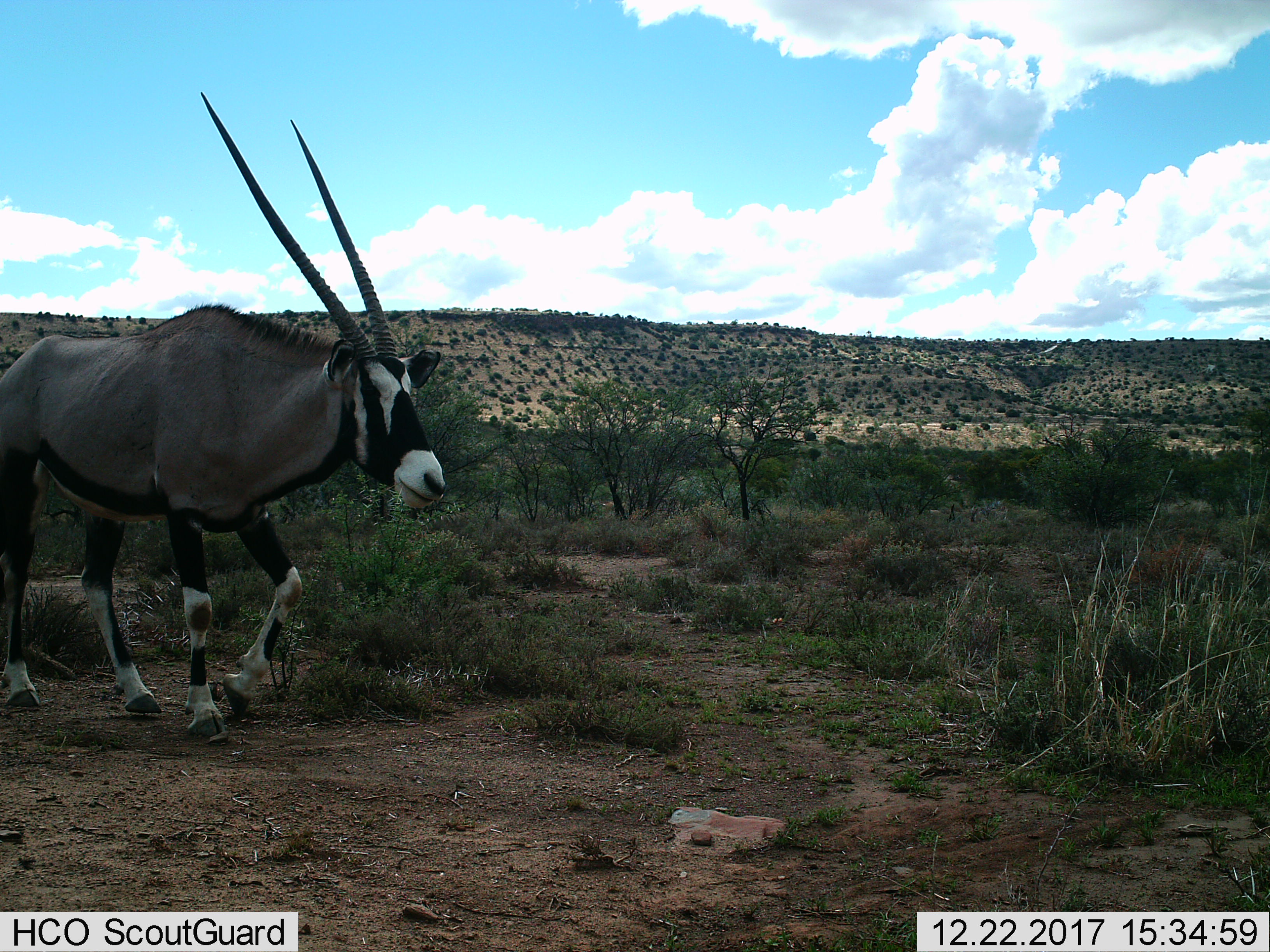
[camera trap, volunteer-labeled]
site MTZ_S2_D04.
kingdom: Animalia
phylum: Chordata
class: Mammalia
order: Artiodactyla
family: Bovidae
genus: Oryx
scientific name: Oryx gazella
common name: gemsbok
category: oryx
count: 1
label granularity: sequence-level